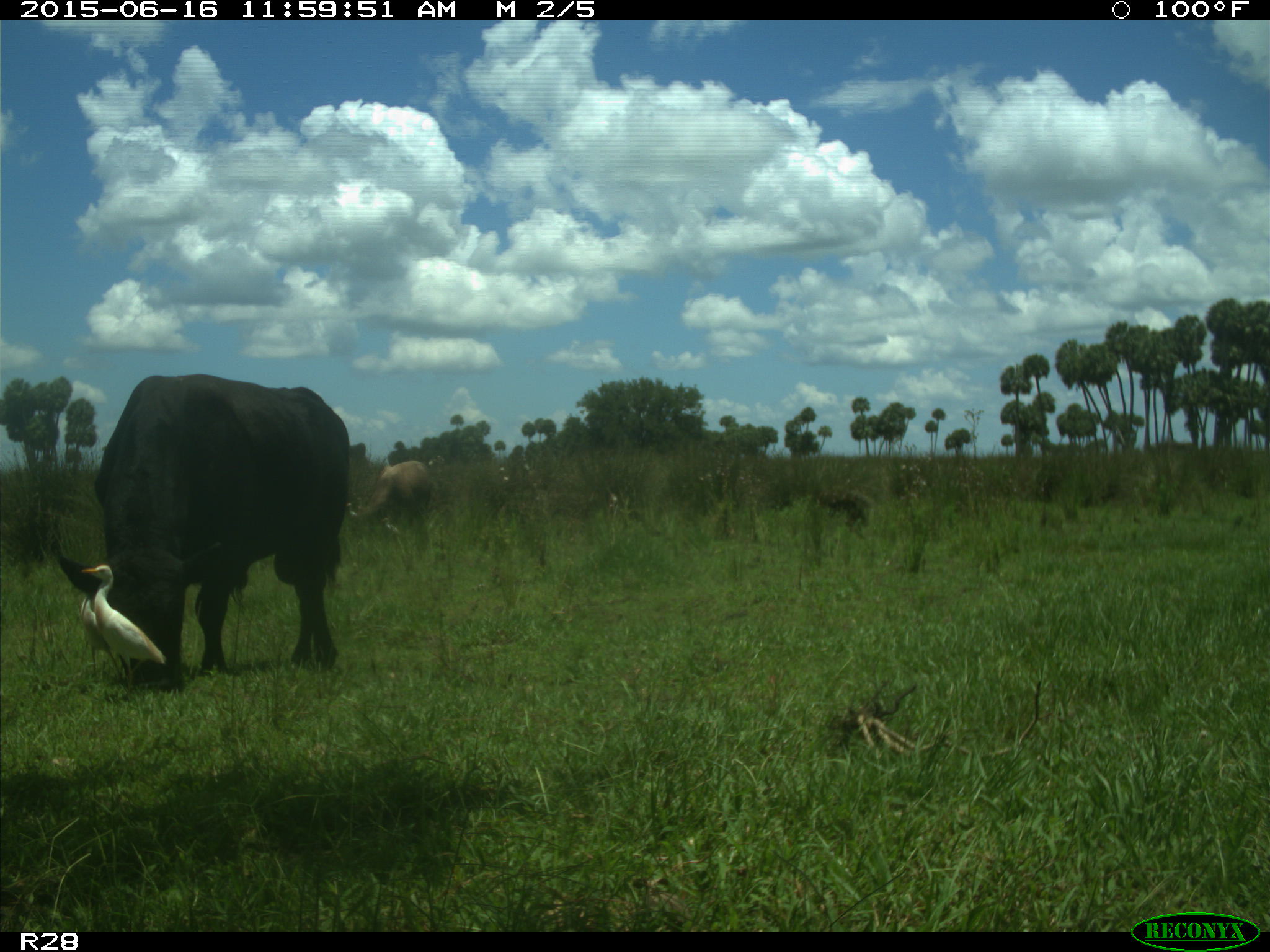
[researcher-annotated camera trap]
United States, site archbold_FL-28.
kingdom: Animalia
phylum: Chordata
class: Mammalia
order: Artiodactyla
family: Bovidae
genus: Bos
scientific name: Bos taurus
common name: domestic cow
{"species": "Bos taurus (domestic cow)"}